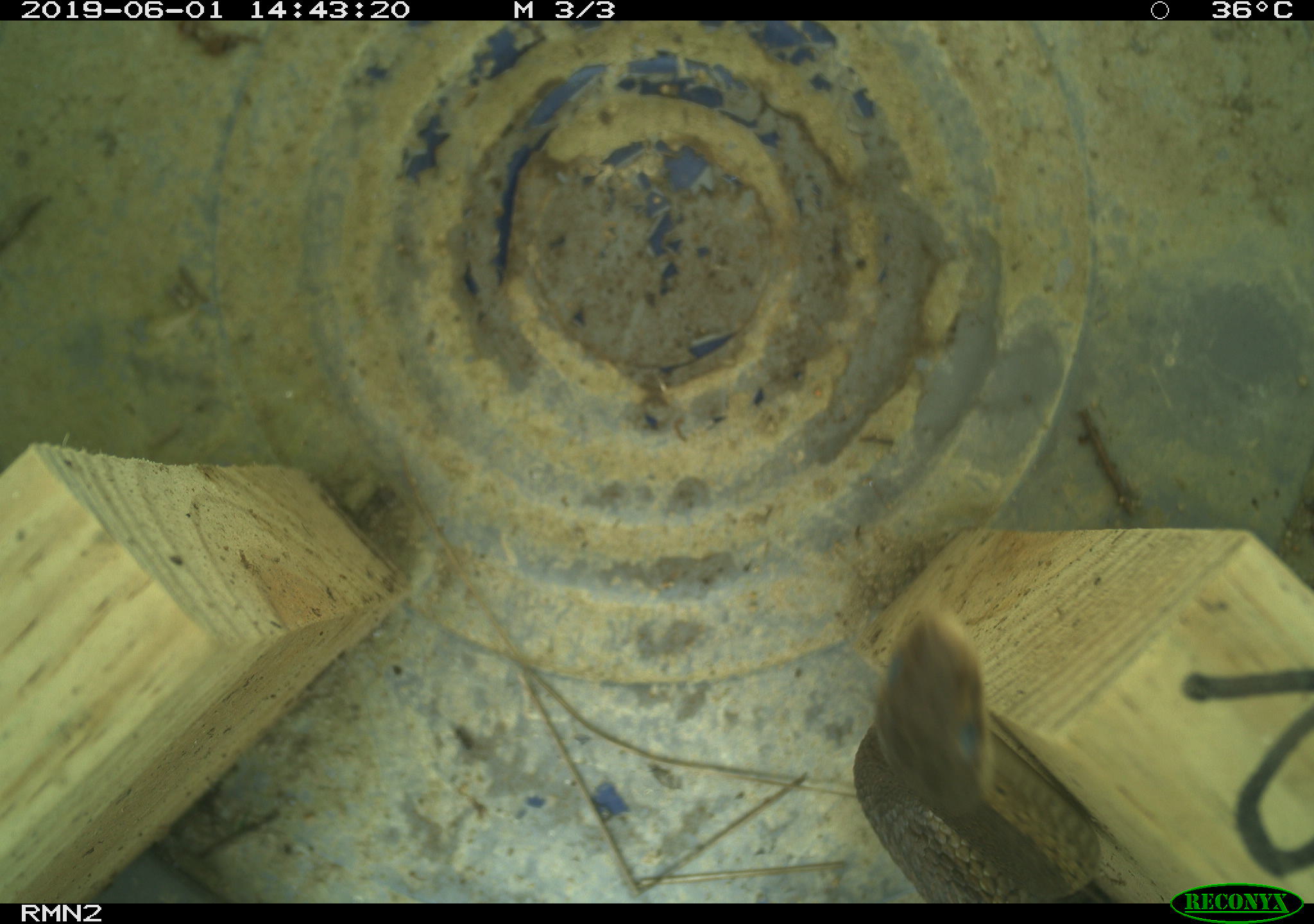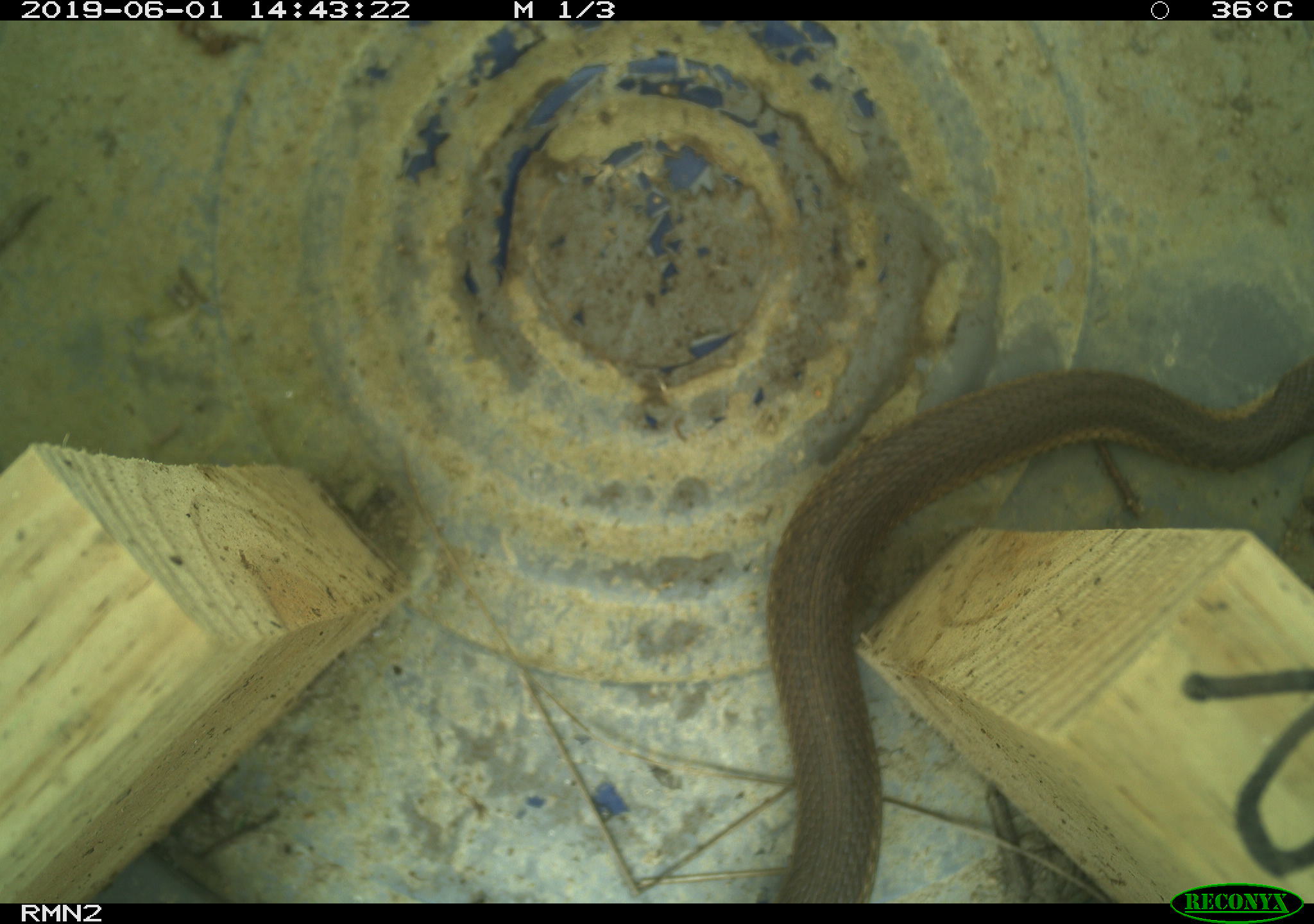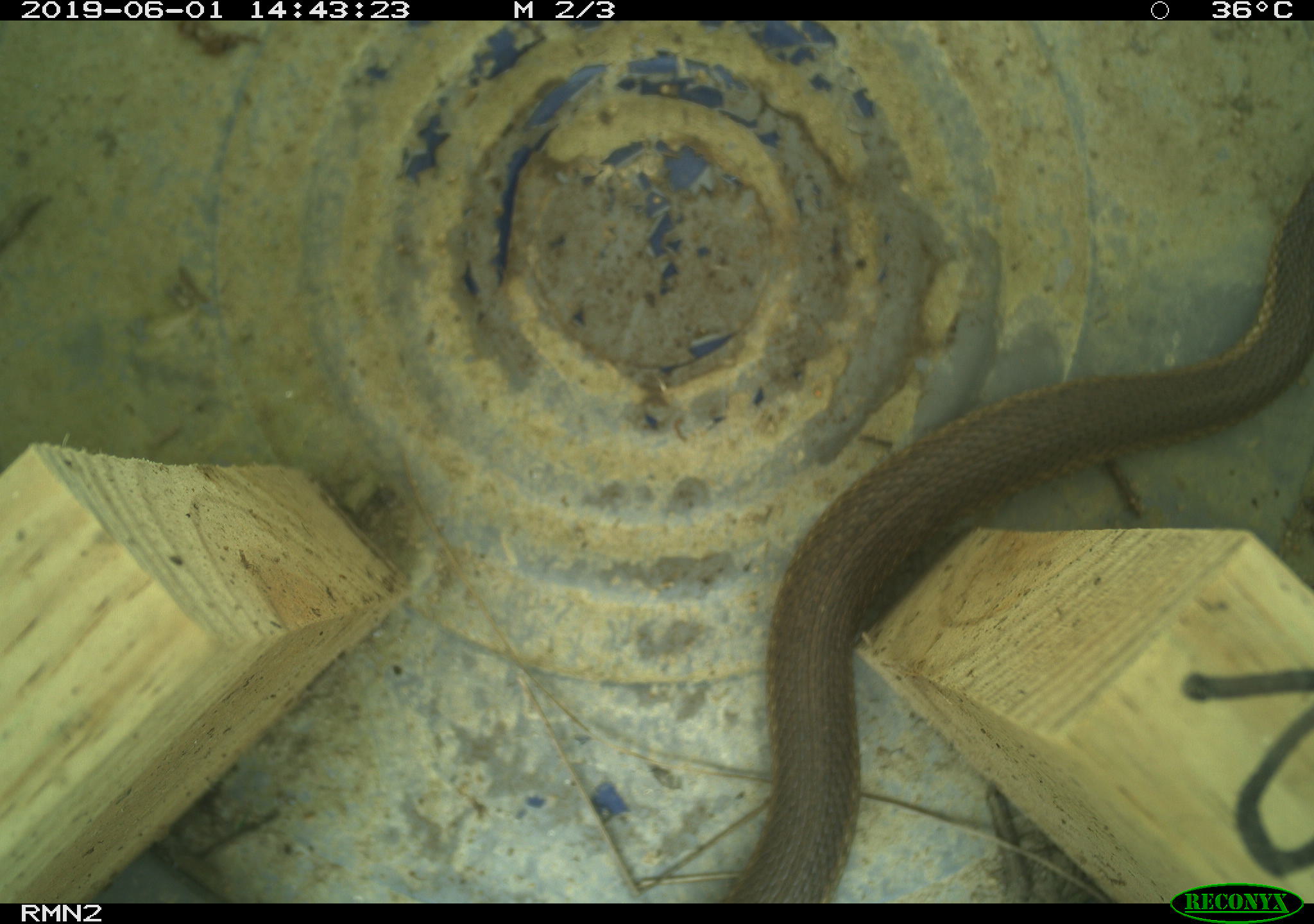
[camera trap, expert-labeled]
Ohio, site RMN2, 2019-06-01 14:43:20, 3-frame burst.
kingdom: Animalia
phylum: Chordata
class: Reptilia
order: Squamata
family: Colubridae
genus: Thamnophis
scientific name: Thamnophis sirtalis sirtalis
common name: eastern gartersnake